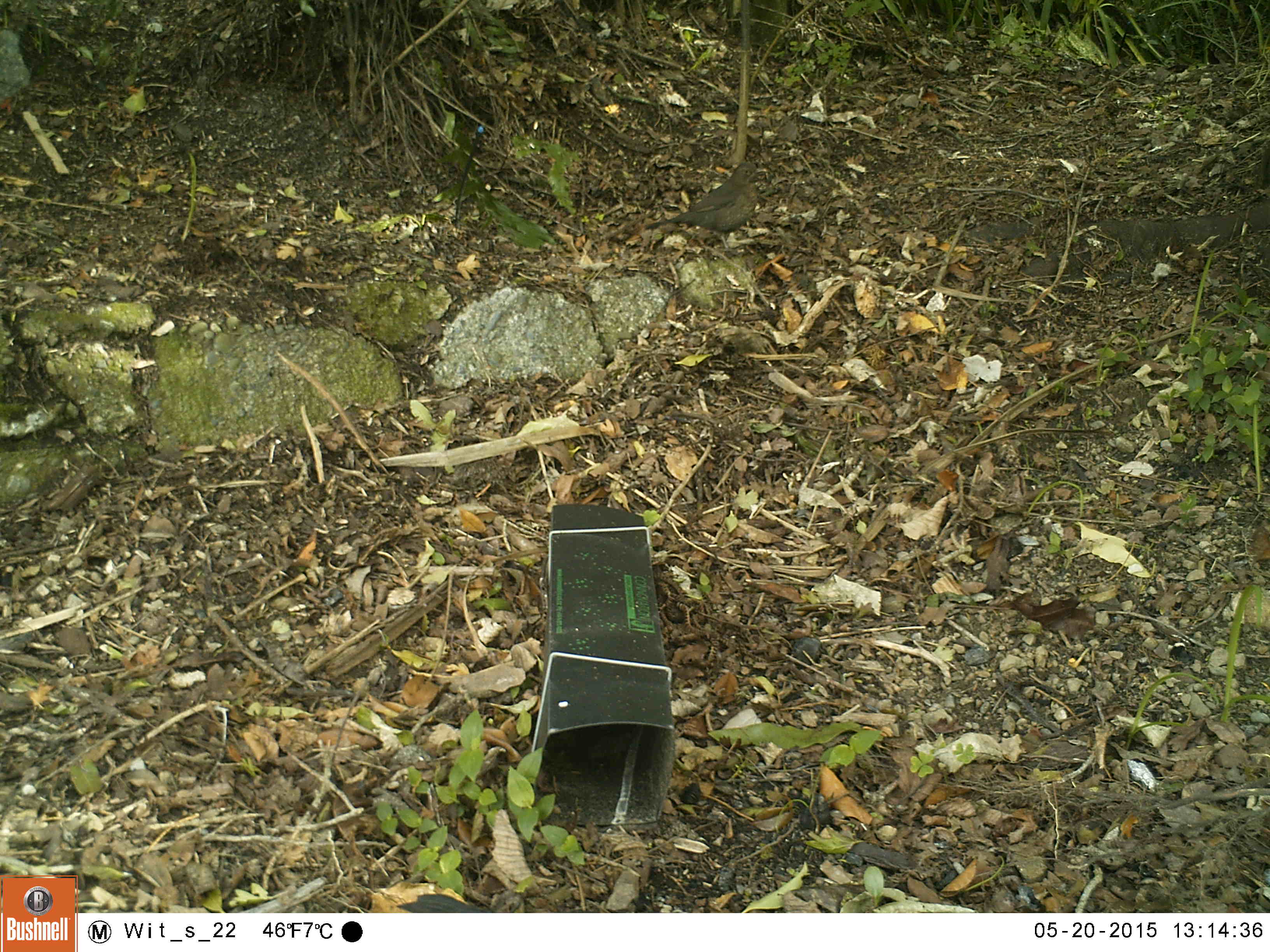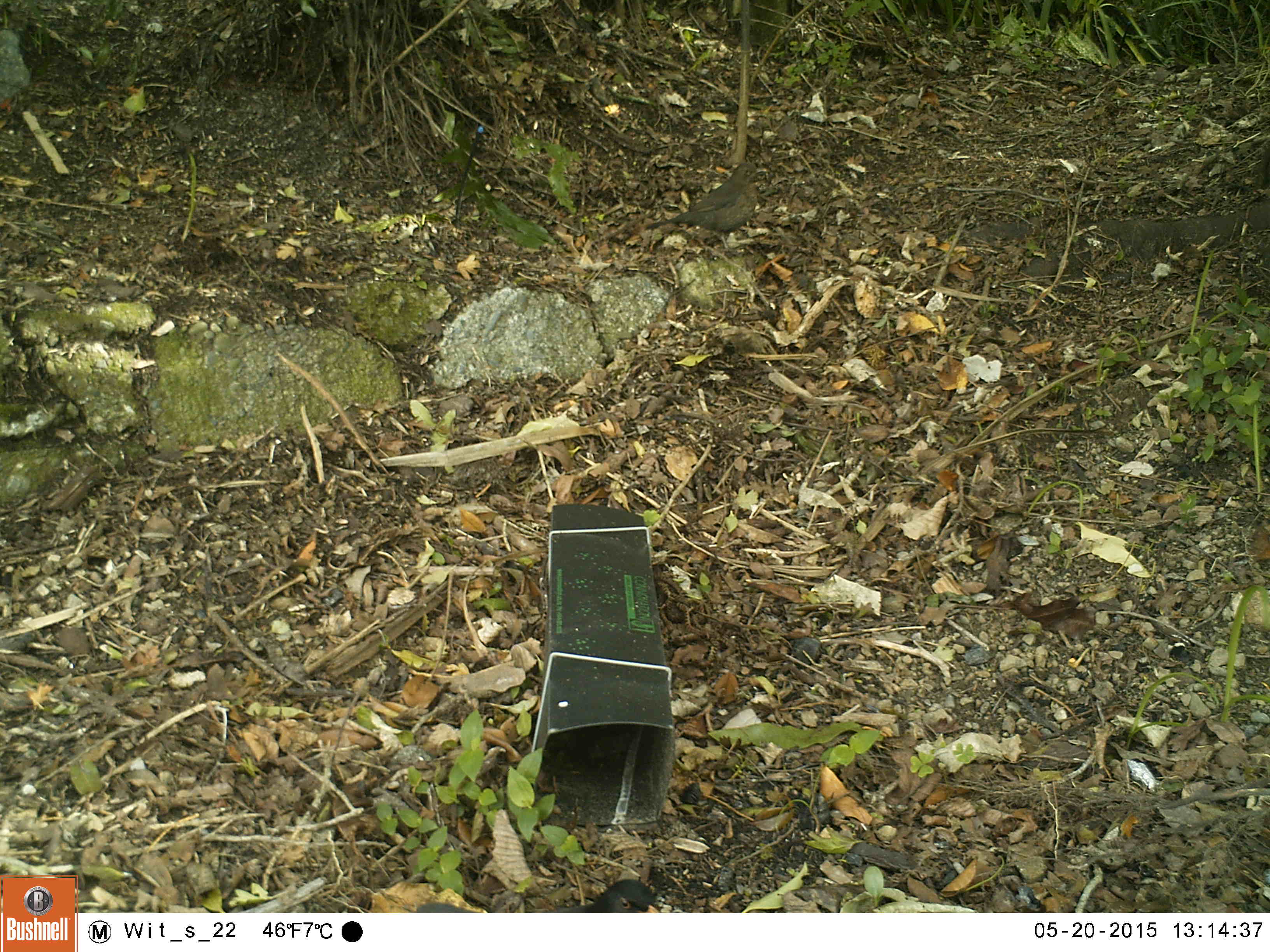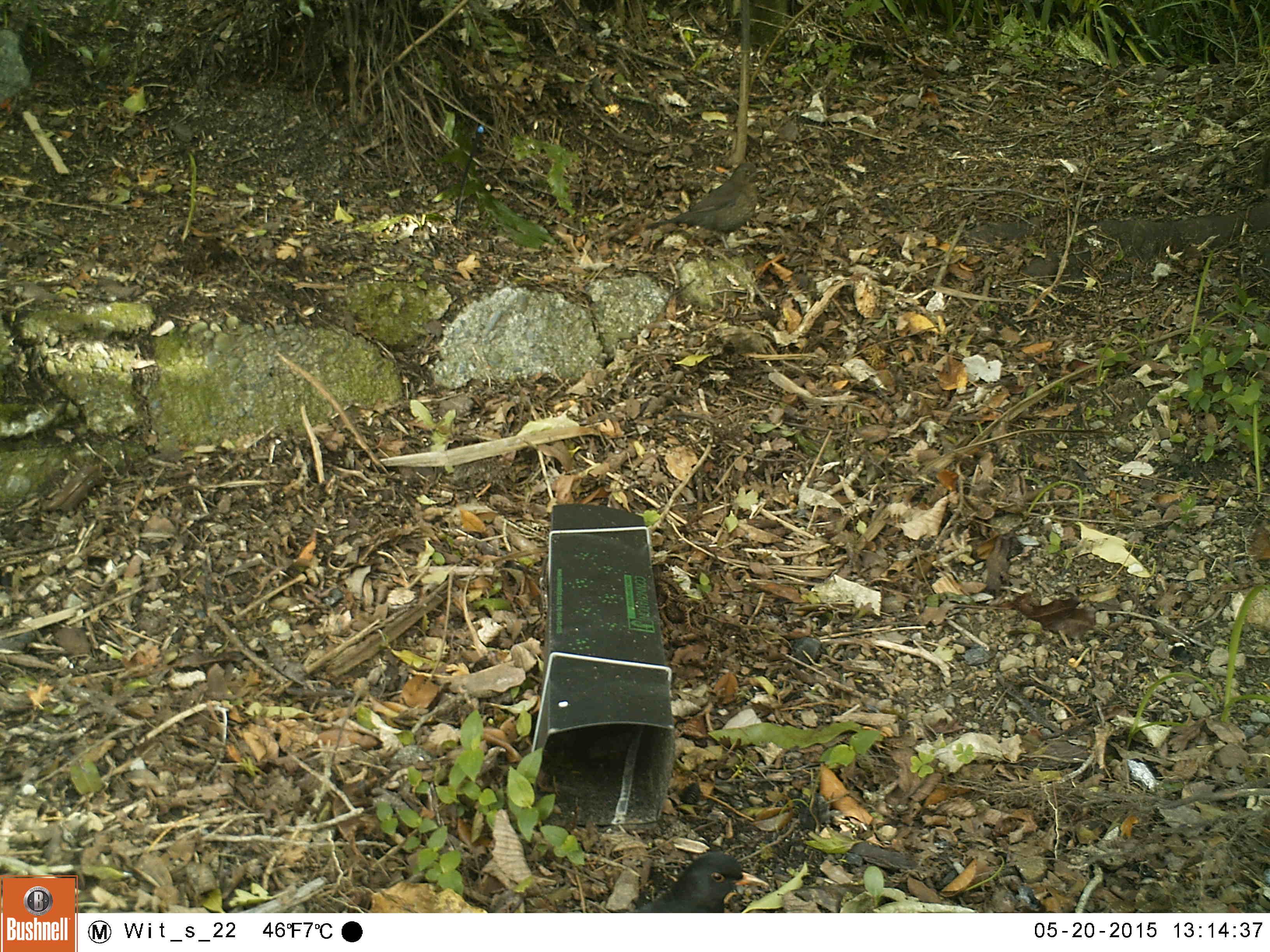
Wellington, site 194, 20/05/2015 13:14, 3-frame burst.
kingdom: Animalia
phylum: Chordata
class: Aves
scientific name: Aves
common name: bird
Bird (Aves).